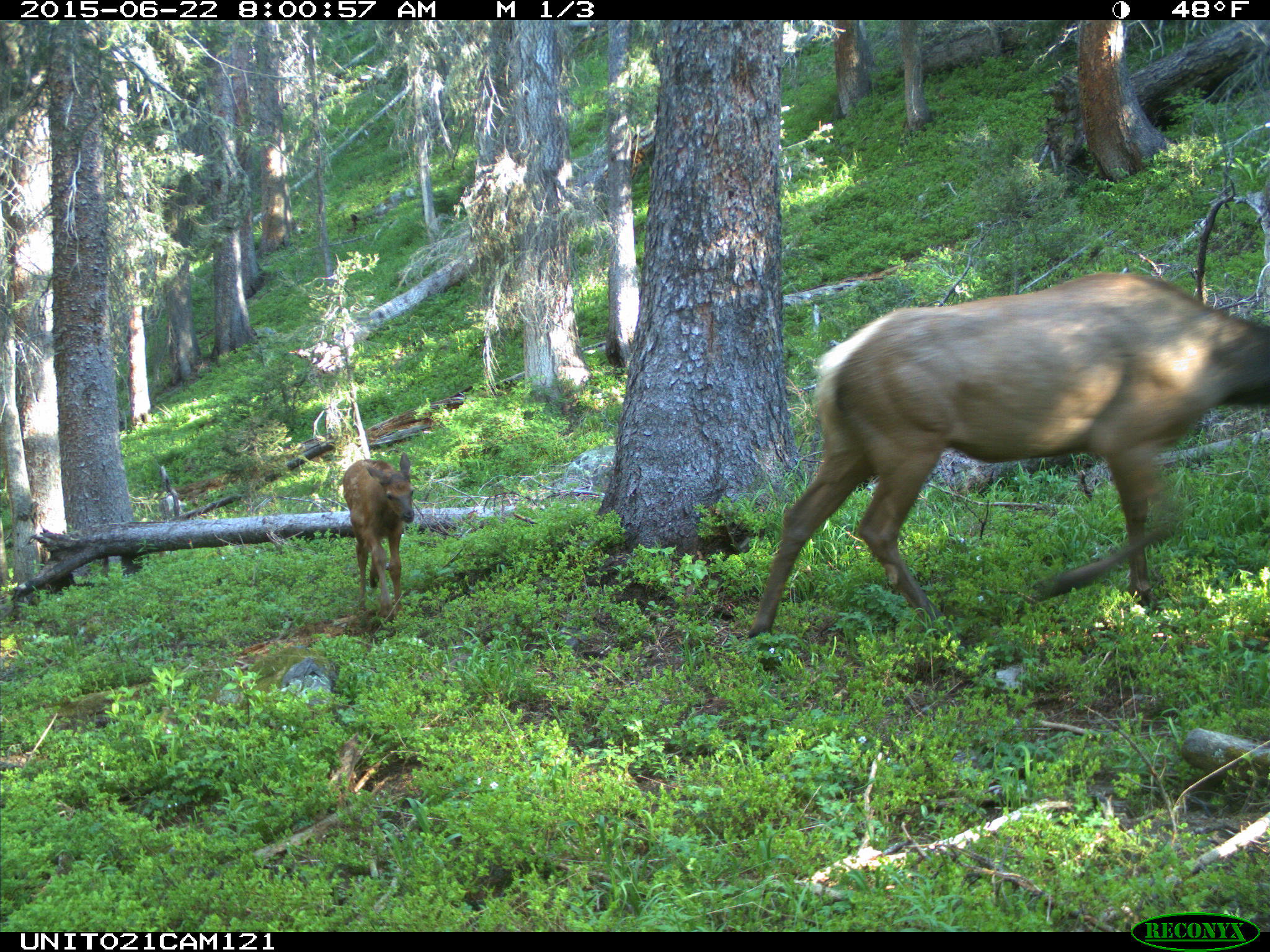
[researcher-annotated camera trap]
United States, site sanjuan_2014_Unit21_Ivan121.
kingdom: Animalia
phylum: Chordata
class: Mammalia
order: Artiodactyla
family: Cervidae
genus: Cervus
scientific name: Cervus elaphus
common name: red deer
Cervus elaphus (red deer).